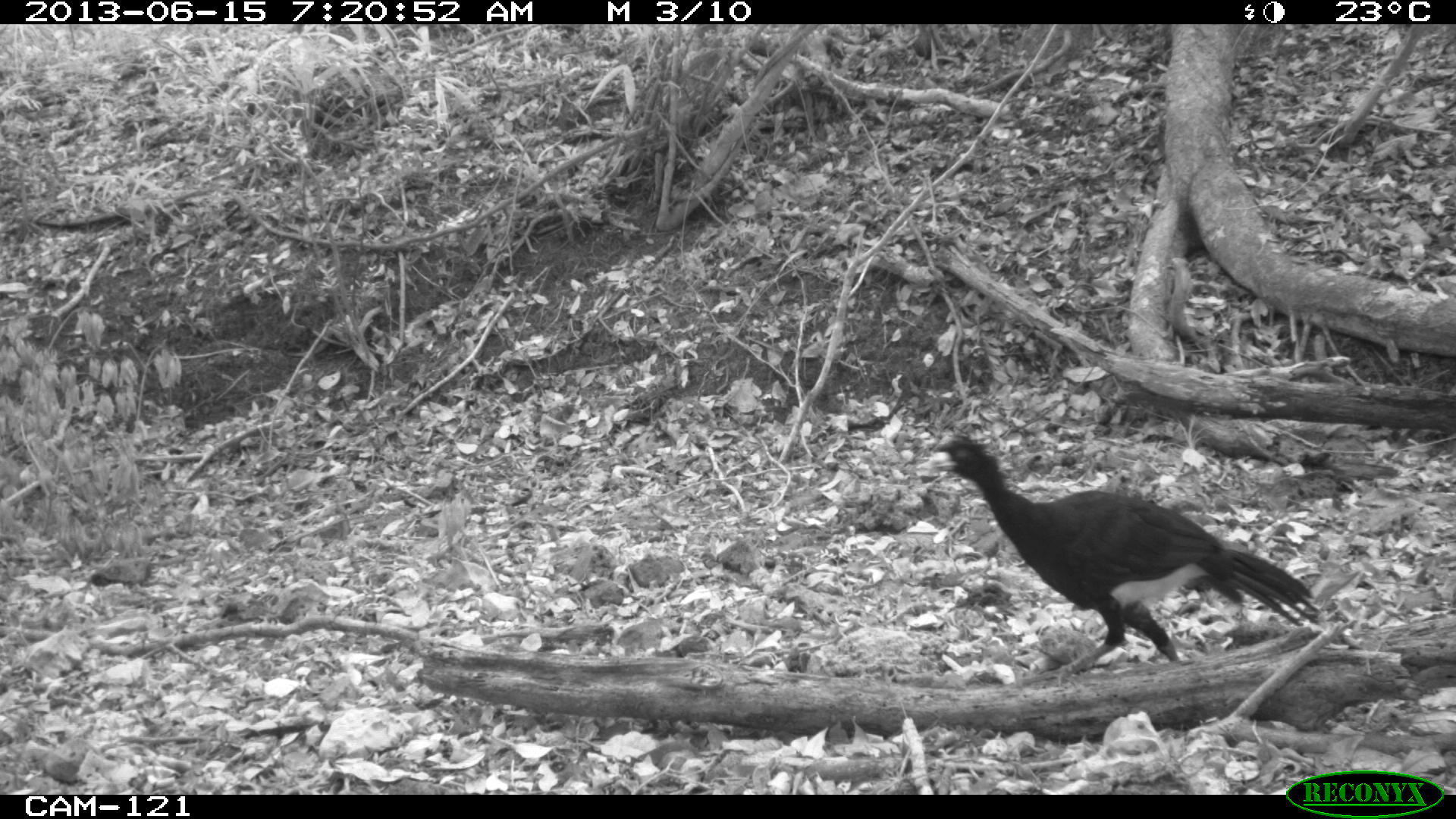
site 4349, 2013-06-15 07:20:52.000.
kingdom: Animalia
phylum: Chordata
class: Aves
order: Galliformes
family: Cracidae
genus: Crax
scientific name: Crax rubra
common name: great curassow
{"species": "Crax rubra (great curassow)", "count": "1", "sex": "male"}